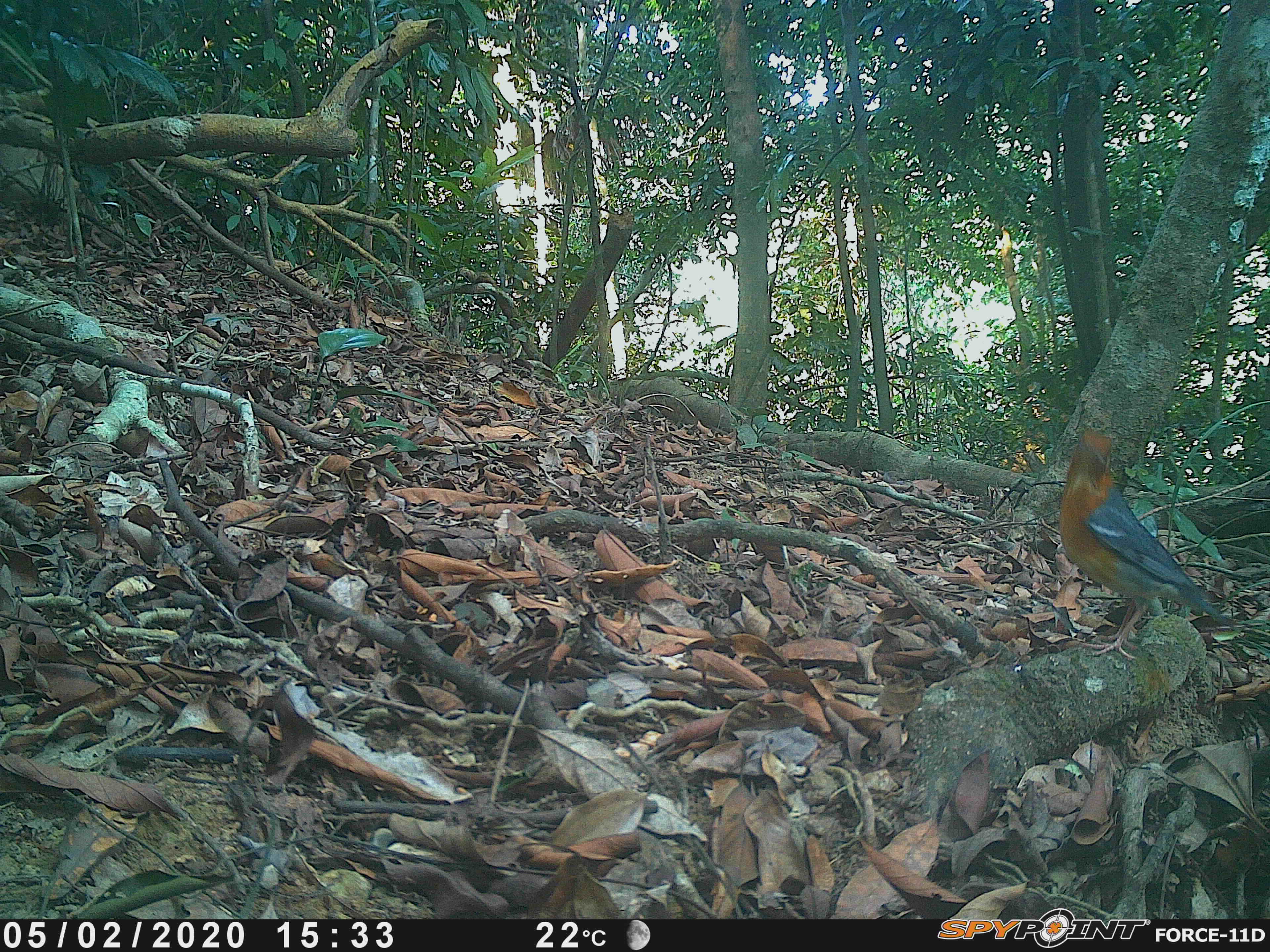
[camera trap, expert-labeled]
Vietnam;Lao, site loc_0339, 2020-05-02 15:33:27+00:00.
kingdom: Animalia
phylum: Chordata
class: Aves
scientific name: Aves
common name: bird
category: unidentified bird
Unidentified bird (bird) (Aves). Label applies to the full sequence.